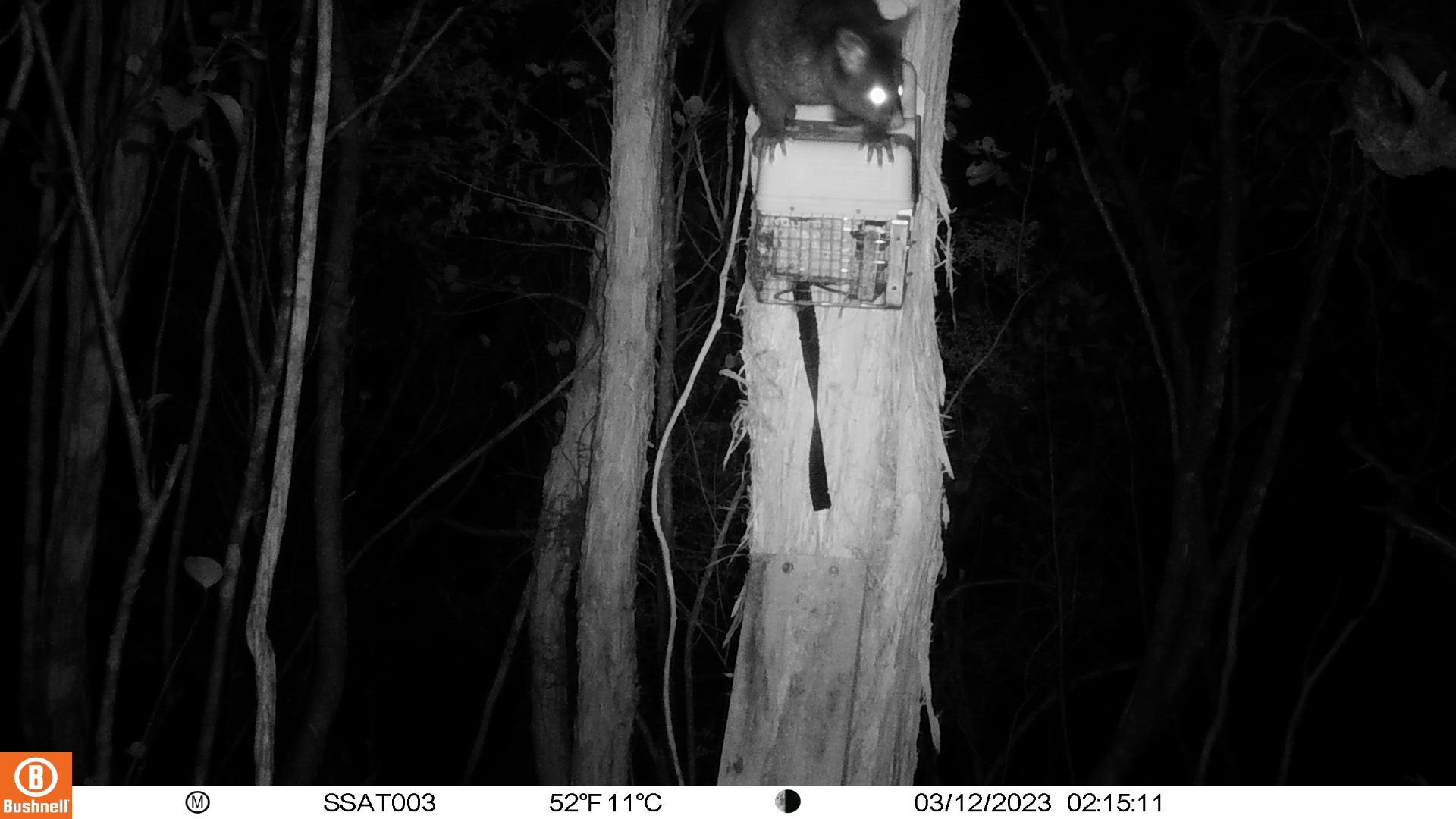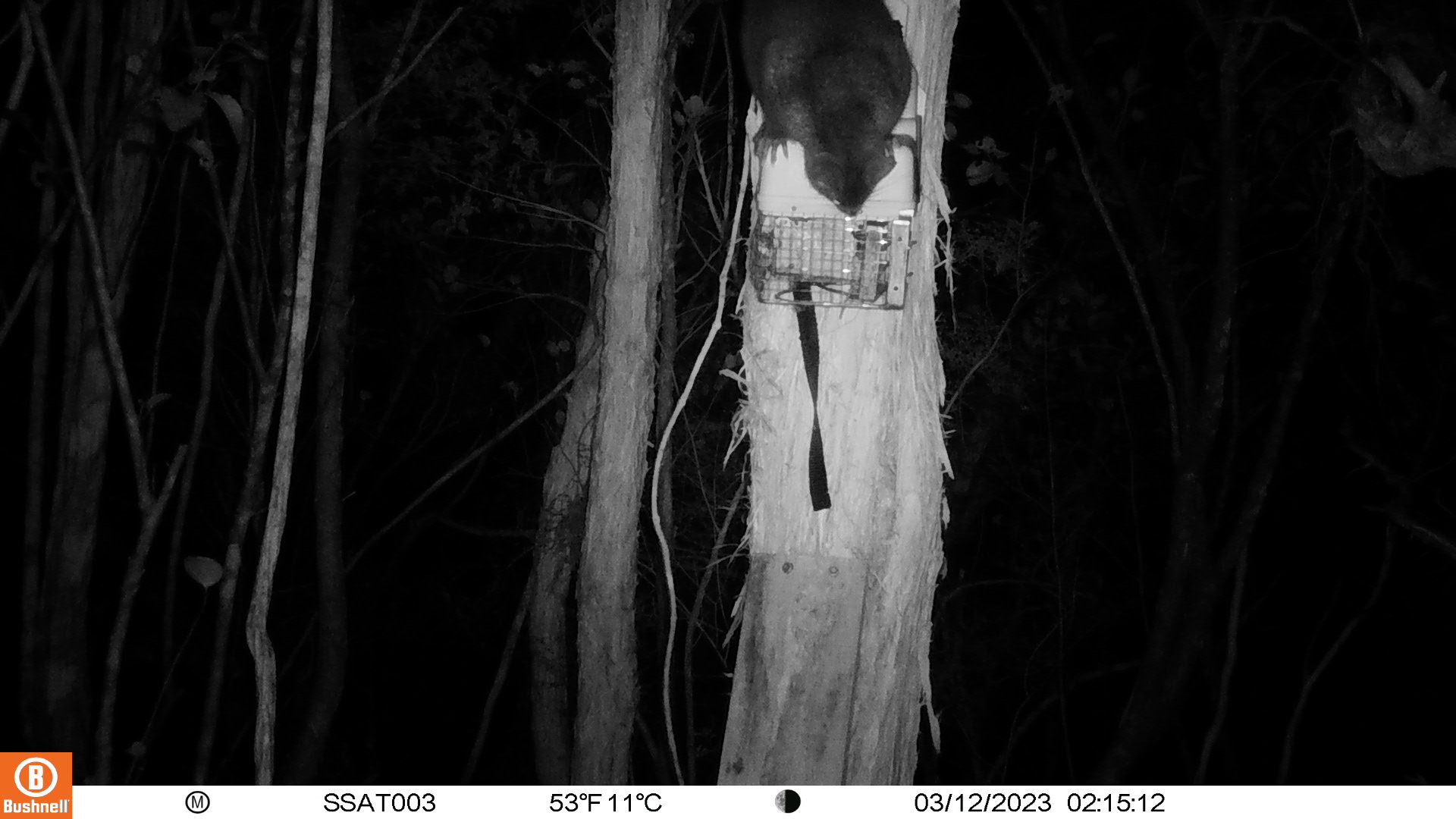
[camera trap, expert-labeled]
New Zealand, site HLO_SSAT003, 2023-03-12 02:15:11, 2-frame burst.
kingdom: Animalia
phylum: Chordata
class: Mammalia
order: Diprotodontia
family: Phalangeridae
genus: Trichosurus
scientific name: Trichosurus vulpecula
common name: common brushtail possum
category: possum